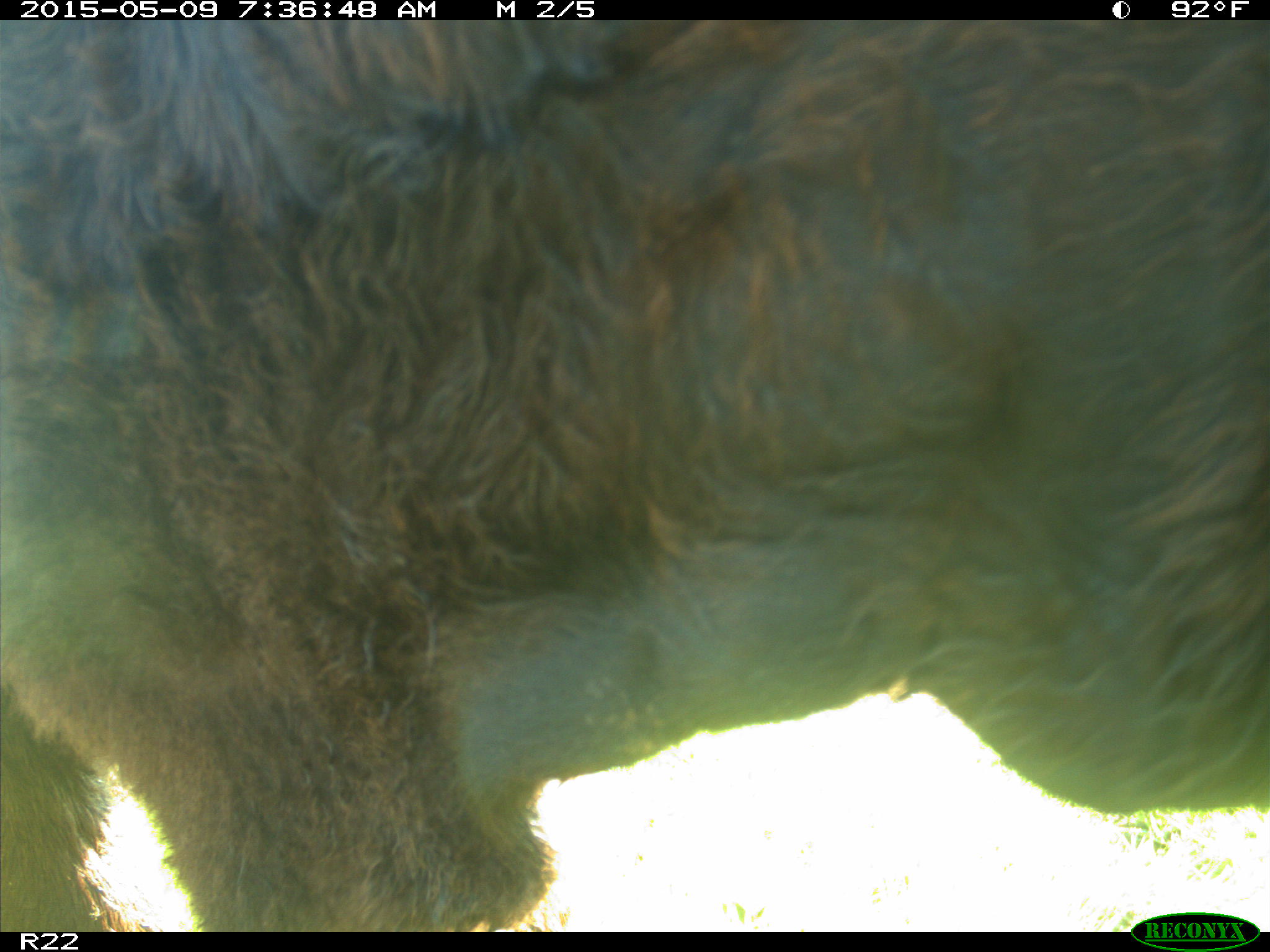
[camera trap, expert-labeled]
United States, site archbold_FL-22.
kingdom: Animalia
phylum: Chordata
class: Mammalia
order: Artiodactyla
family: Bovidae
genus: Bos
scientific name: Bos taurus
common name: domestic cow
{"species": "Bos taurus (domestic cow)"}